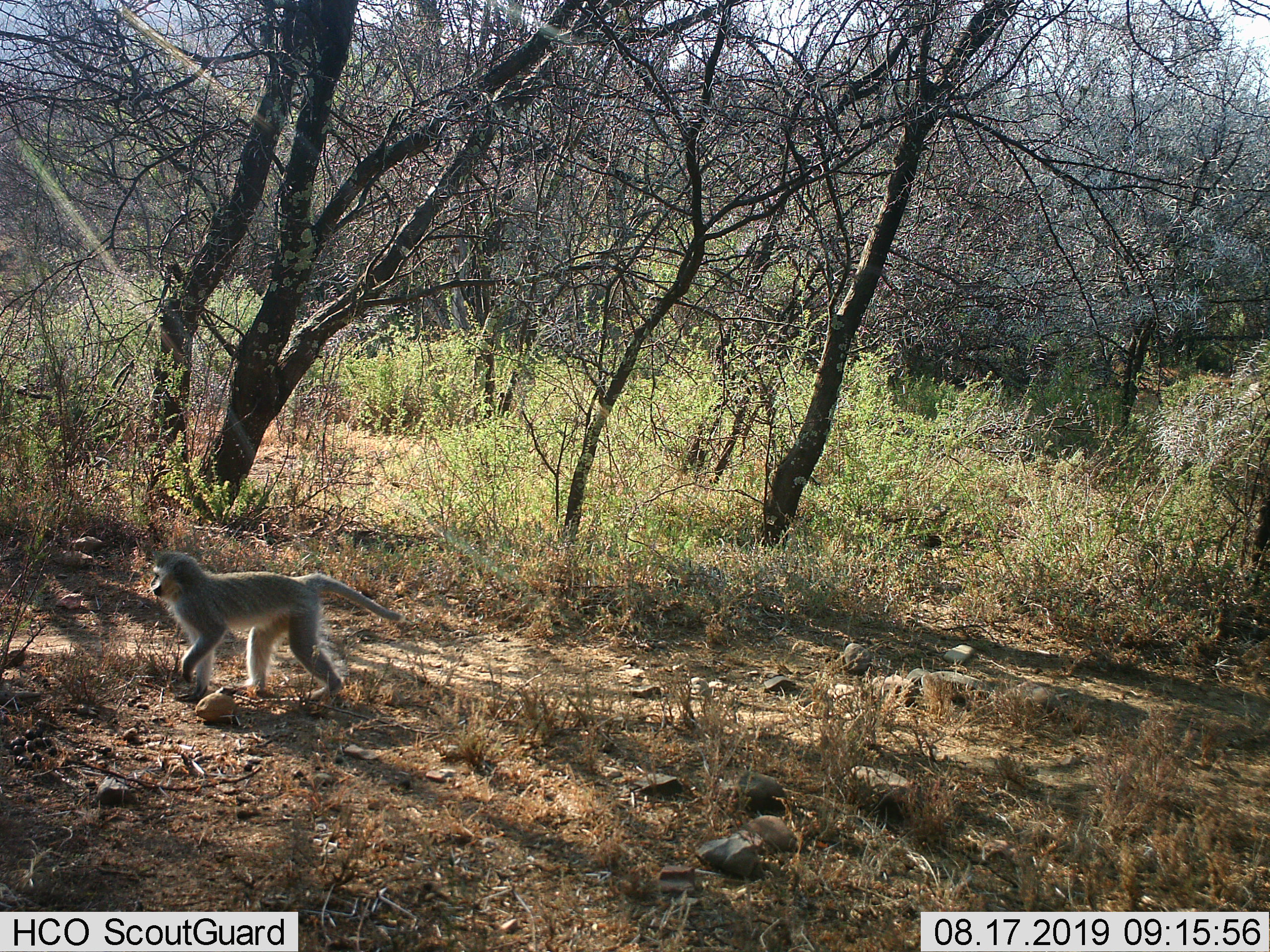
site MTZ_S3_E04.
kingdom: Animalia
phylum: Chordata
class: Mammalia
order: Primates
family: Cercopithecidae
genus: Chlorocebus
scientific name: Chlorocebus pygerythrus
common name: vervet monkey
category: monkeyvervet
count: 1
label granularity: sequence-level